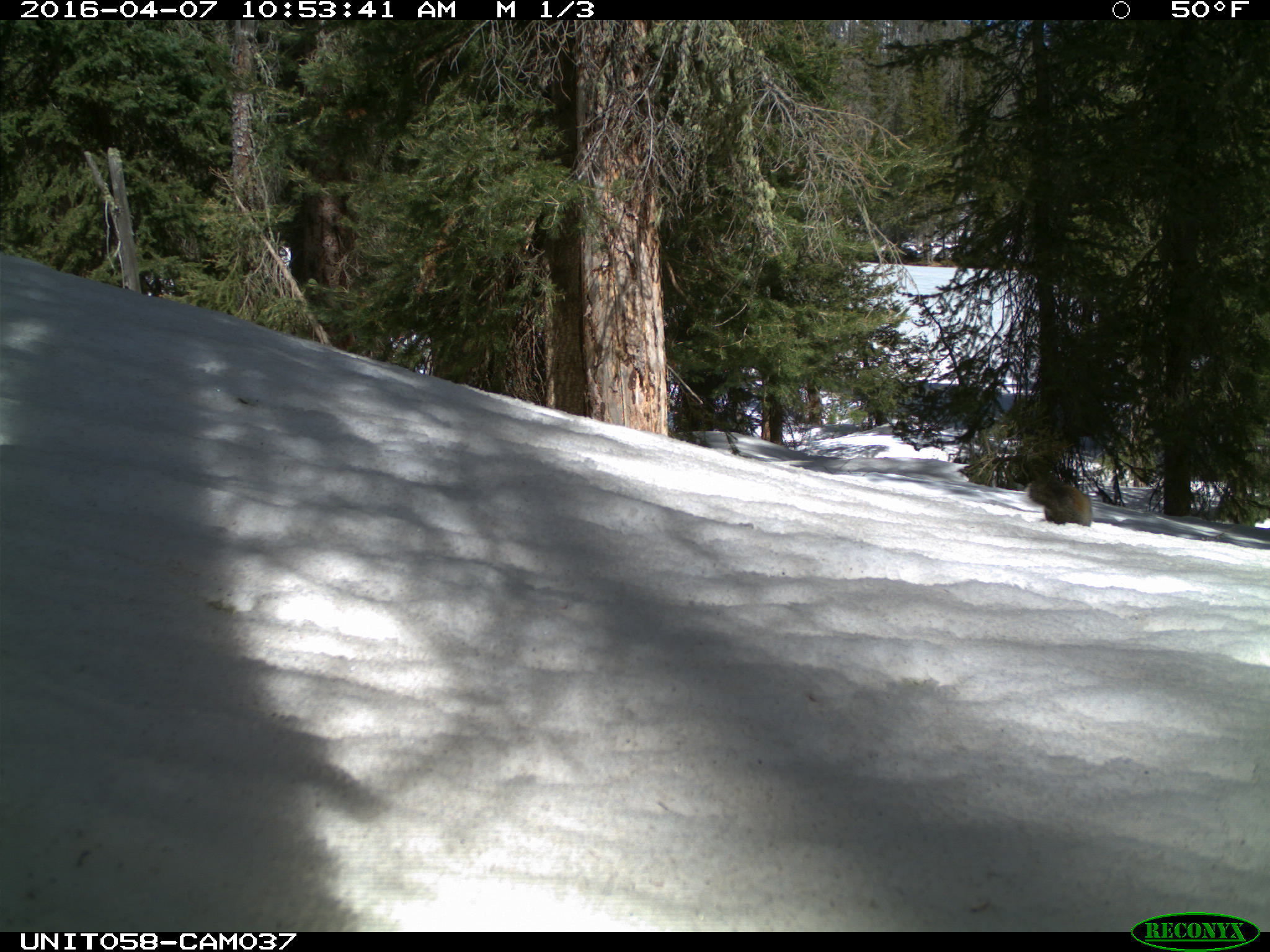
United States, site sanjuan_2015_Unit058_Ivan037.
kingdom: Animalia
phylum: Chordata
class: Mammalia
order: Rodentia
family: Sciuridae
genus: Tamiasciurus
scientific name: Tamiasciurus hudsonicus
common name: american red squirrel